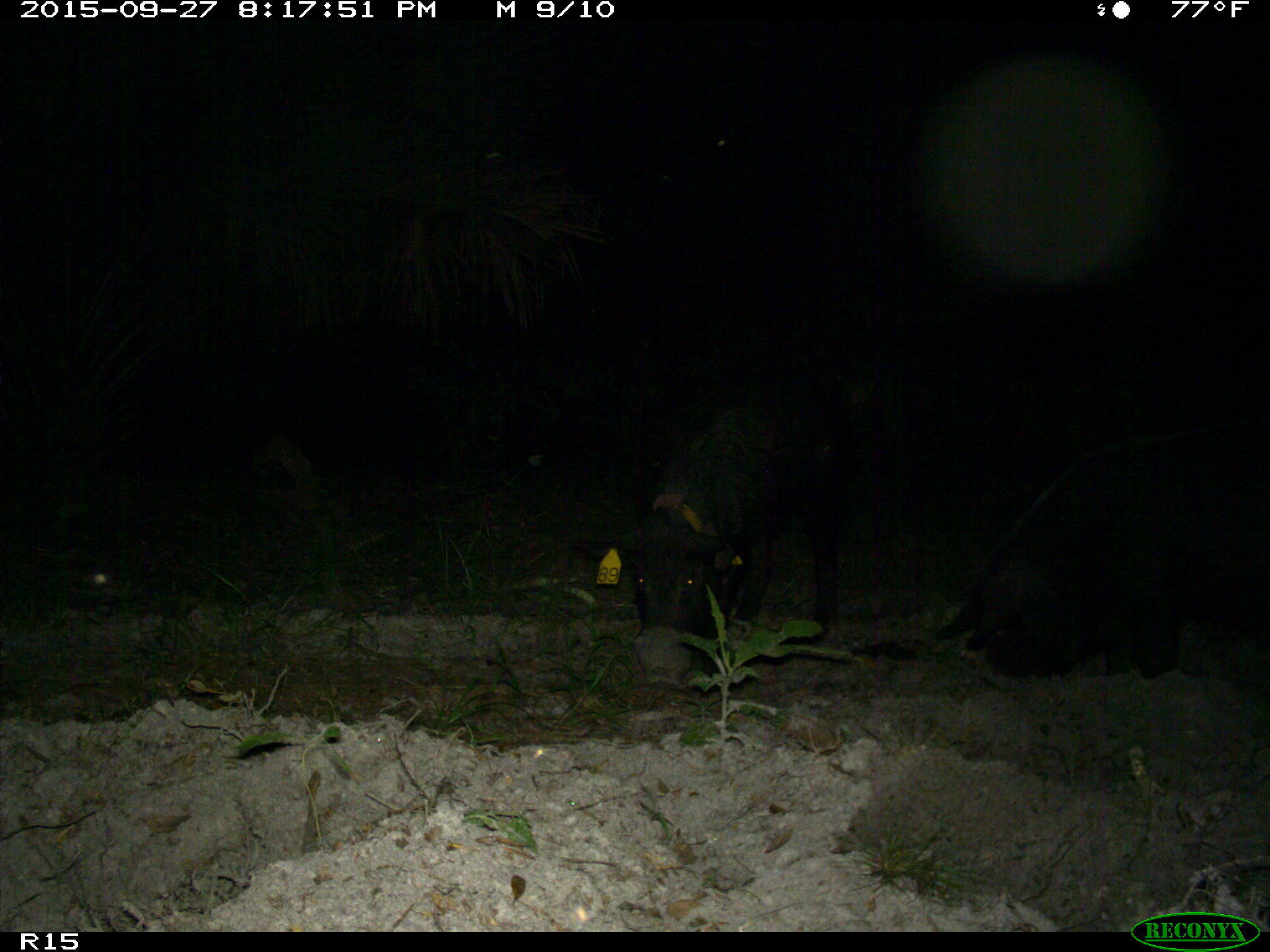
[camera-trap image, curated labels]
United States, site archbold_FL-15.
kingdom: Animalia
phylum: Chordata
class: Mammalia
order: Artiodactyla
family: Suidae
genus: Sus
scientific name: Sus scrofa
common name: wild boar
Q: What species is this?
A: Sus scrofa (wild boar).